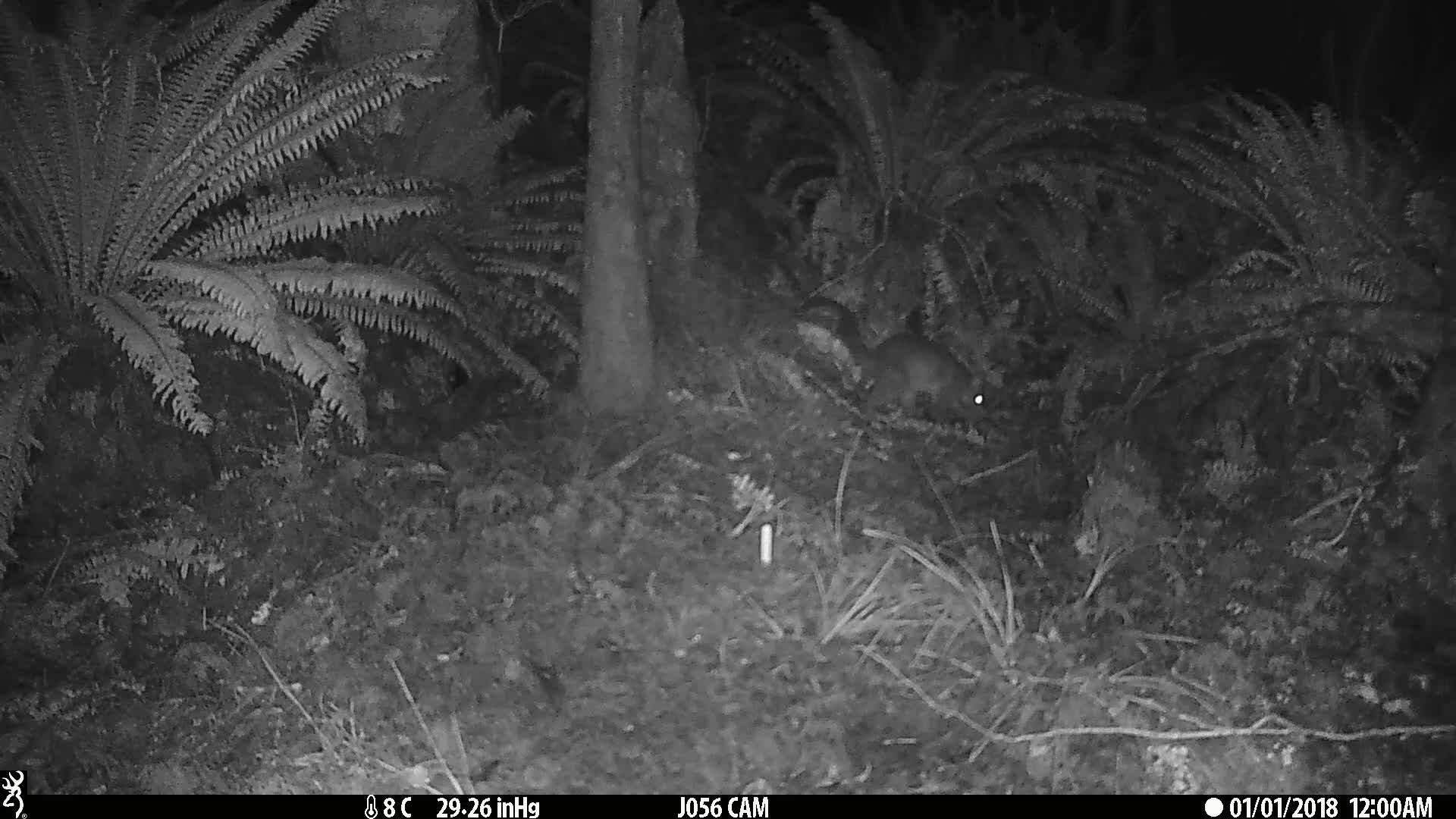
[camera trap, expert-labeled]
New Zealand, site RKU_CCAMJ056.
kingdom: Animalia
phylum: Chordata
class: Mammalia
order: Diprotodontia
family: Phalangeridae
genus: Trichosurus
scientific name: Trichosurus vulpecula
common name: common brushtail possum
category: possum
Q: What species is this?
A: Possum (common brushtail possum) (Trichosurus vulpecula).